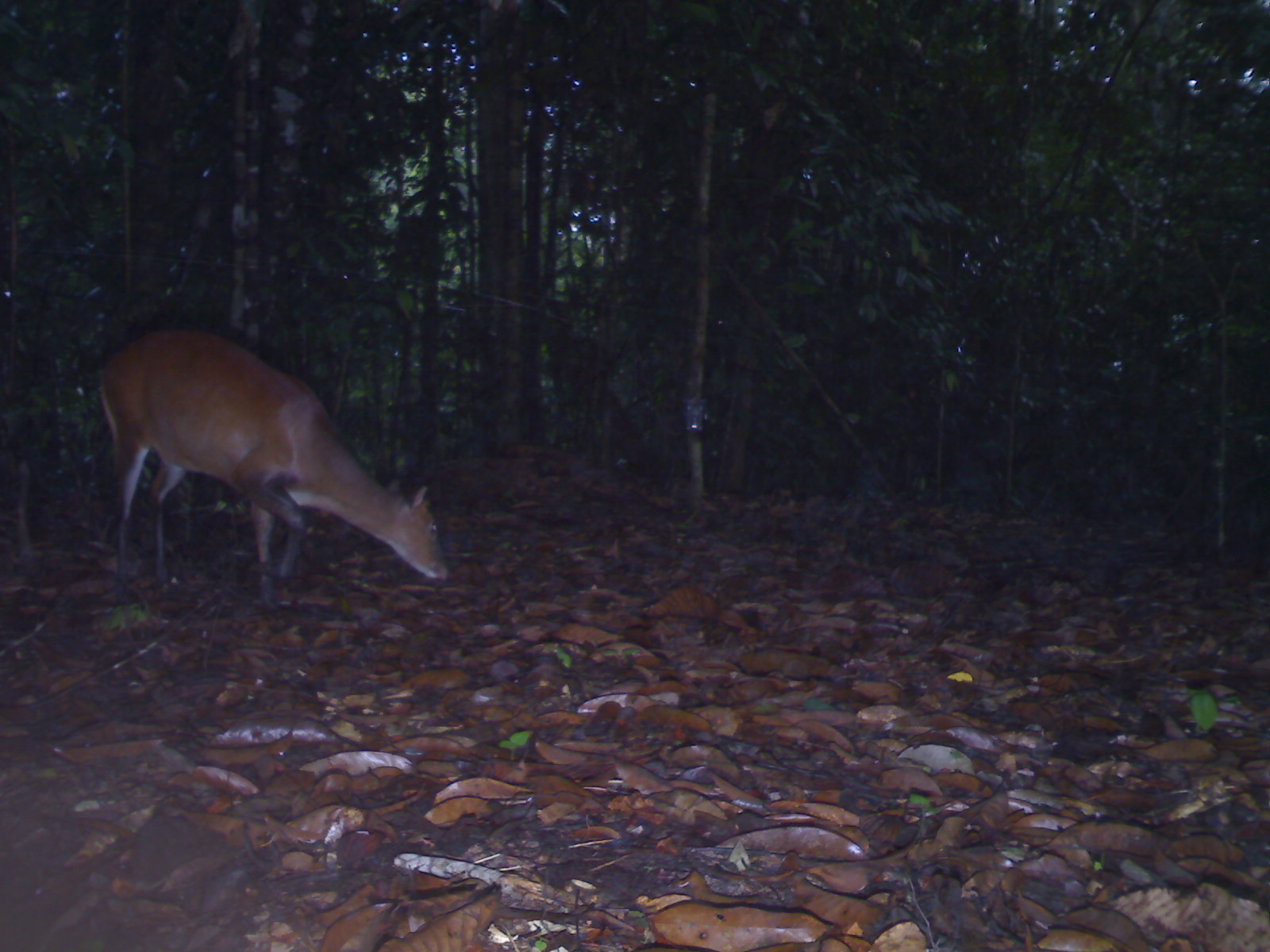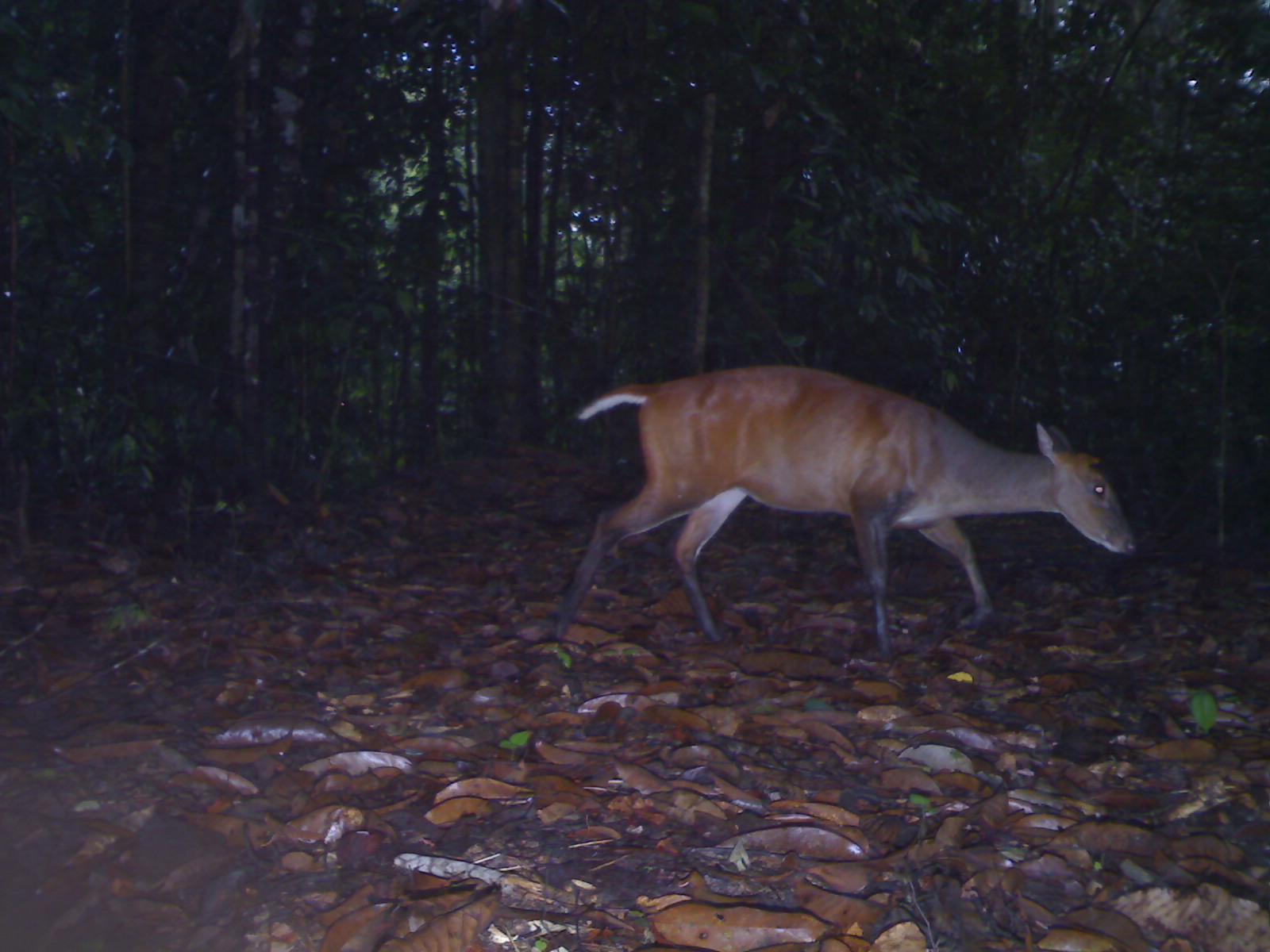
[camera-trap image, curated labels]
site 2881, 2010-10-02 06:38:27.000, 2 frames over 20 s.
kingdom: Animalia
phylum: Chordata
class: Mammalia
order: Artiodactyla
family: Cervidae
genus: Muntiacus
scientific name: Muntiacus muntjak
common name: southern red muntjac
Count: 1.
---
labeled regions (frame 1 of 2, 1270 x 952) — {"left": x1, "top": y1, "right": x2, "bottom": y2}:
muntiacus muntjak: {"left": 97, "top": 328, "right": 447, "bottom": 614}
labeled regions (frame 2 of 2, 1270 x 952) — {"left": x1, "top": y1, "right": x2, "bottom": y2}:
muntiacus muntjak: {"left": 552, "top": 364, "right": 1137, "bottom": 665}